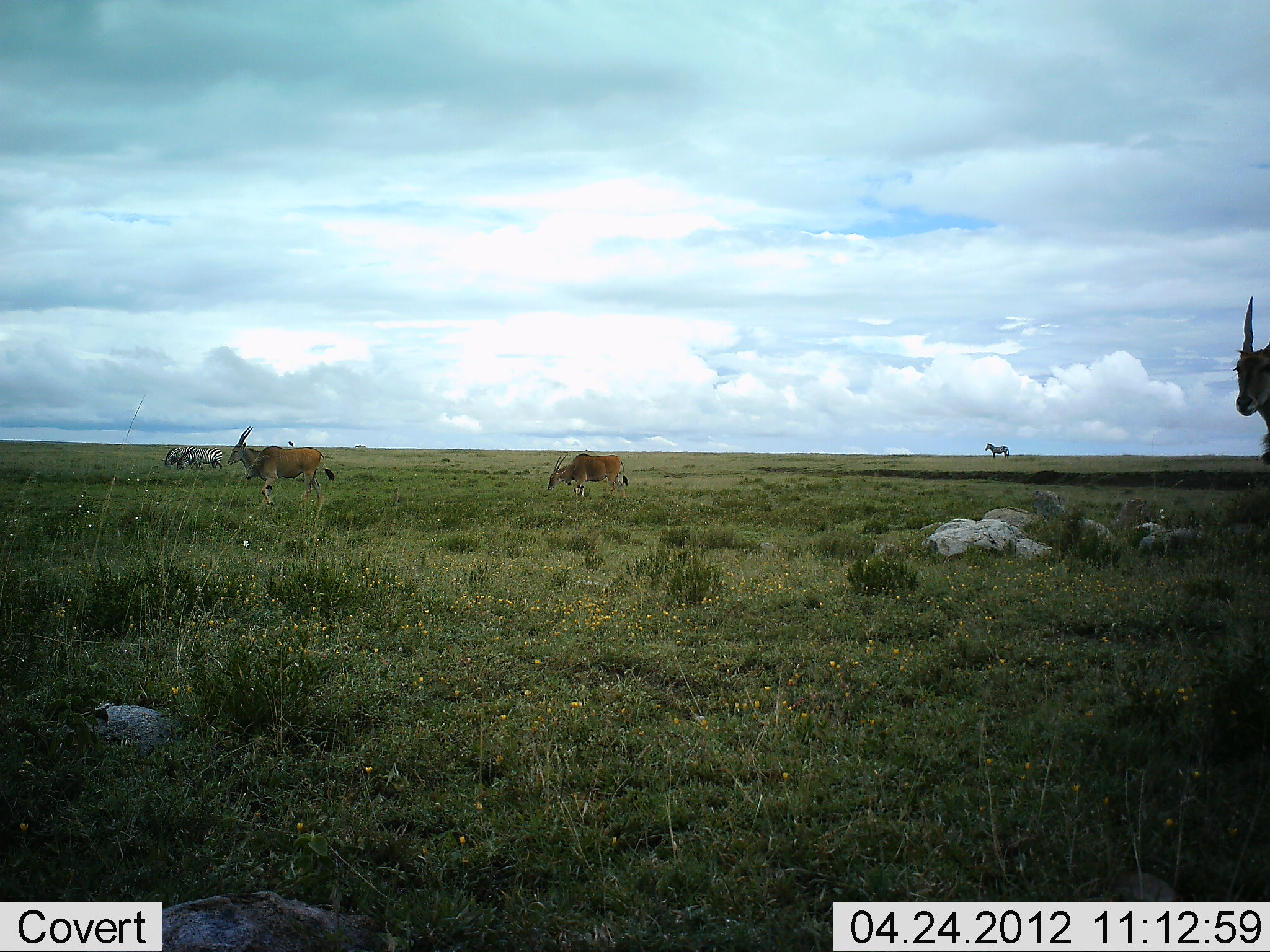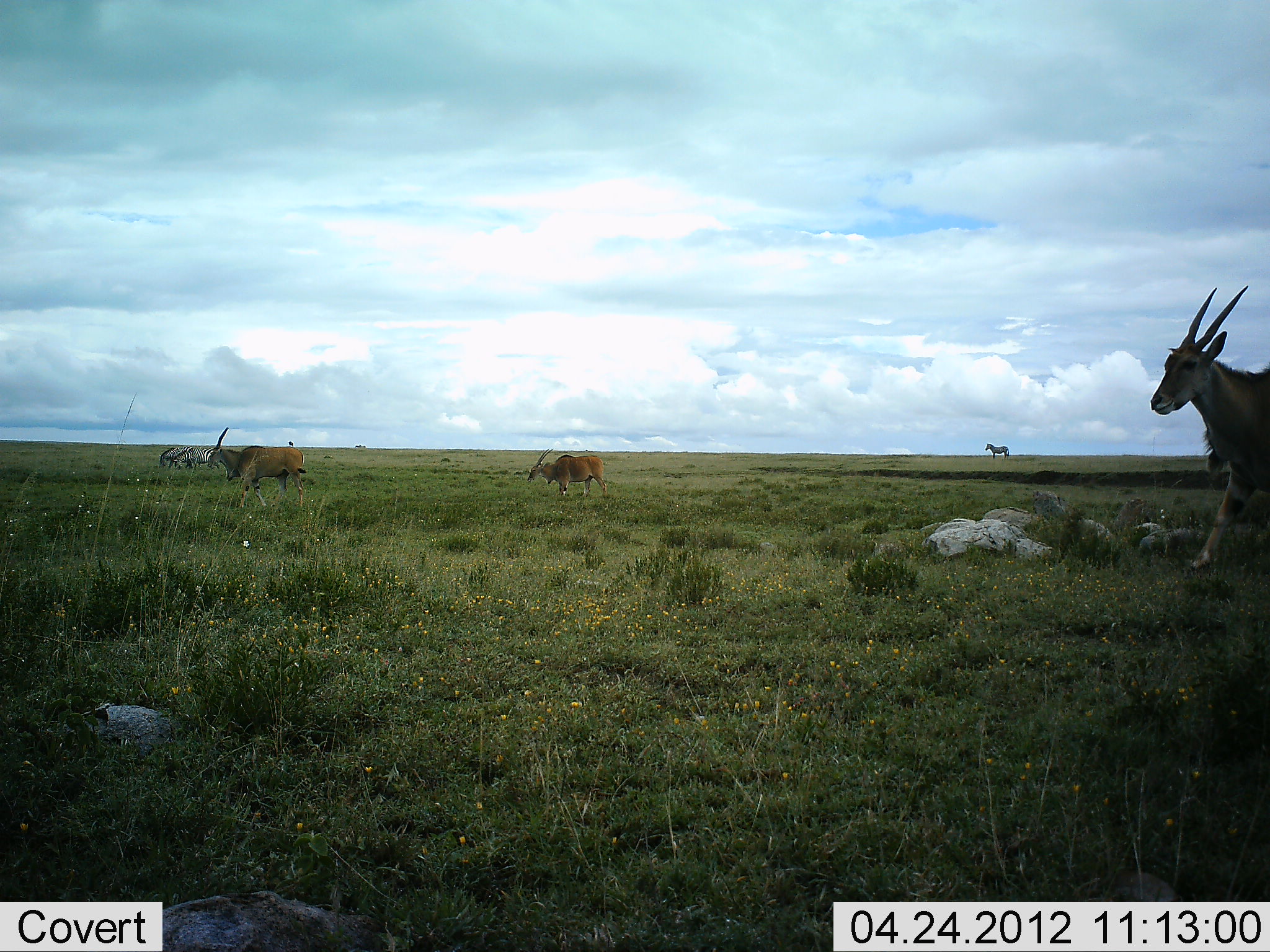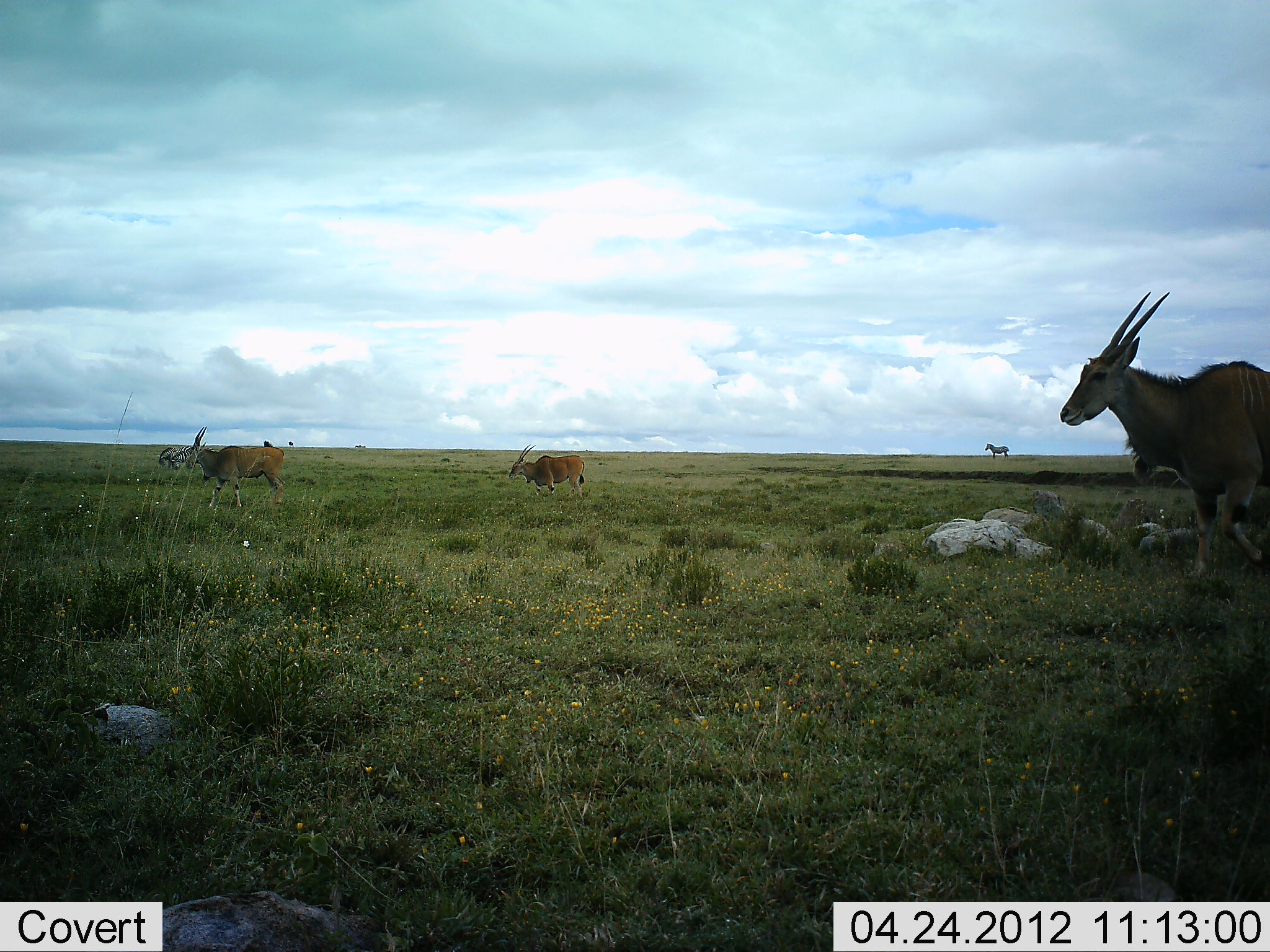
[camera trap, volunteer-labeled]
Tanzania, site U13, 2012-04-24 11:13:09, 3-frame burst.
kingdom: Animalia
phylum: Chordata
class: Mammalia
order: Artiodactyla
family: Bovidae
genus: Tragelaphus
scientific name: Tragelaphus oryx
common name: eland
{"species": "eland (Tragelaphus oryx)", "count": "3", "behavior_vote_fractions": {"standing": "4%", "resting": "0%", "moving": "100%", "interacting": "0%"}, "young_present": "0%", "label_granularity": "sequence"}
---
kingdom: Animalia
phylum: Chordata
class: Mammalia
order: Perissodactyla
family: Equidae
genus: Equus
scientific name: Equus quagga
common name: plains zebra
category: zebra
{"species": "zebra (plains zebra) (Equus quagga)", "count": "3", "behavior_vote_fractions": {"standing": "94%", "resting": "0%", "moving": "11%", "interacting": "0%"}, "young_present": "0%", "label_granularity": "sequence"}